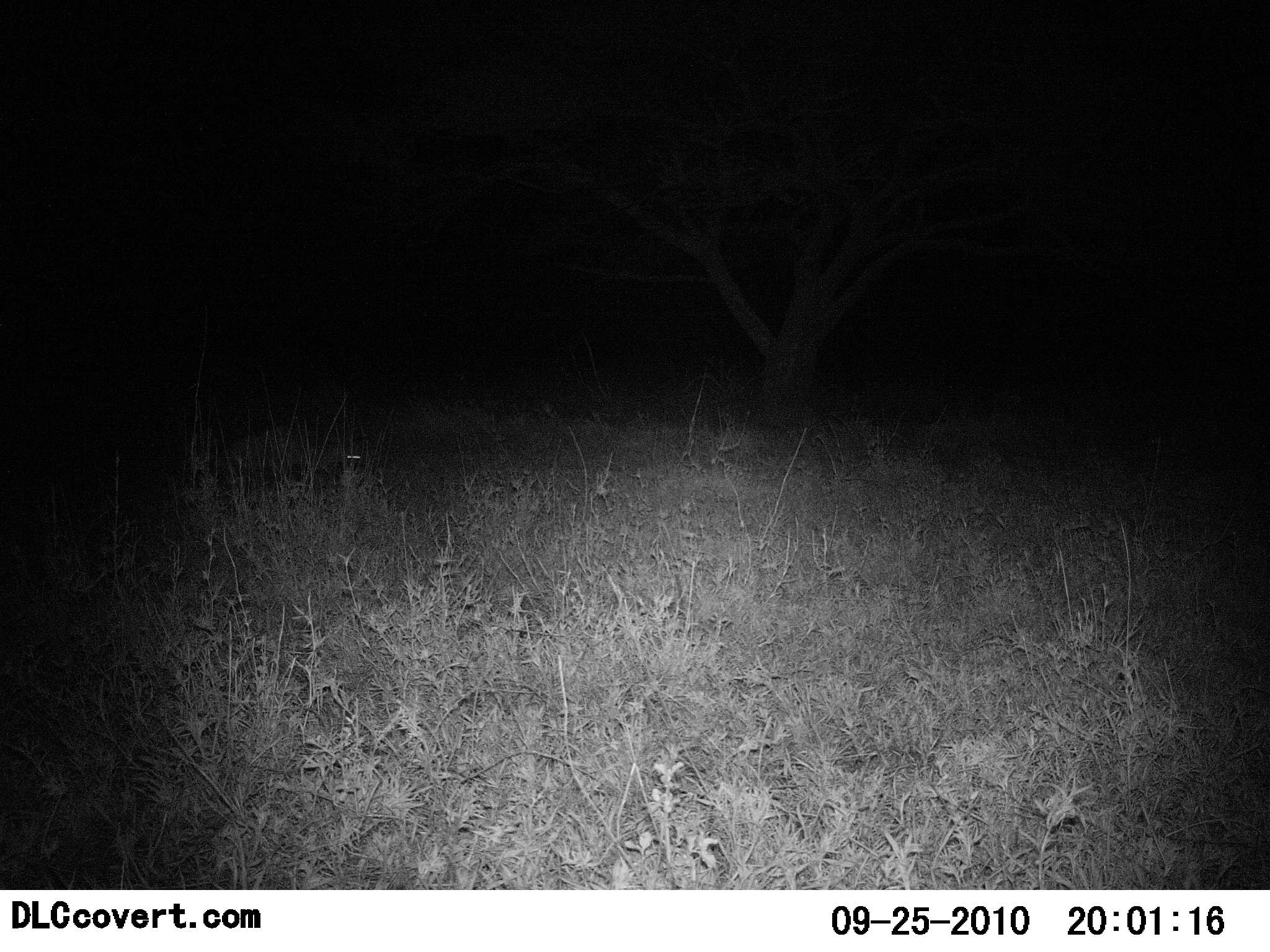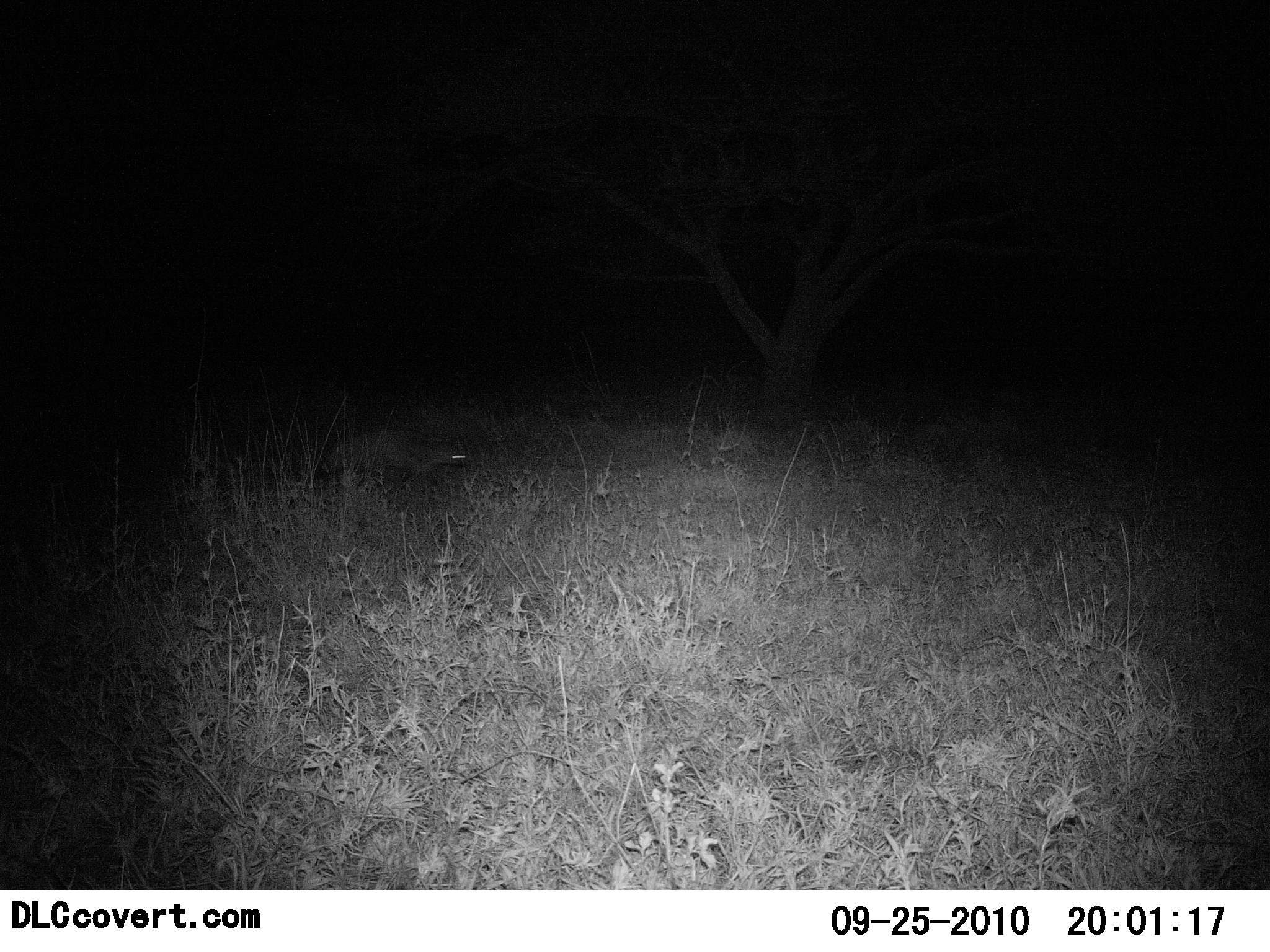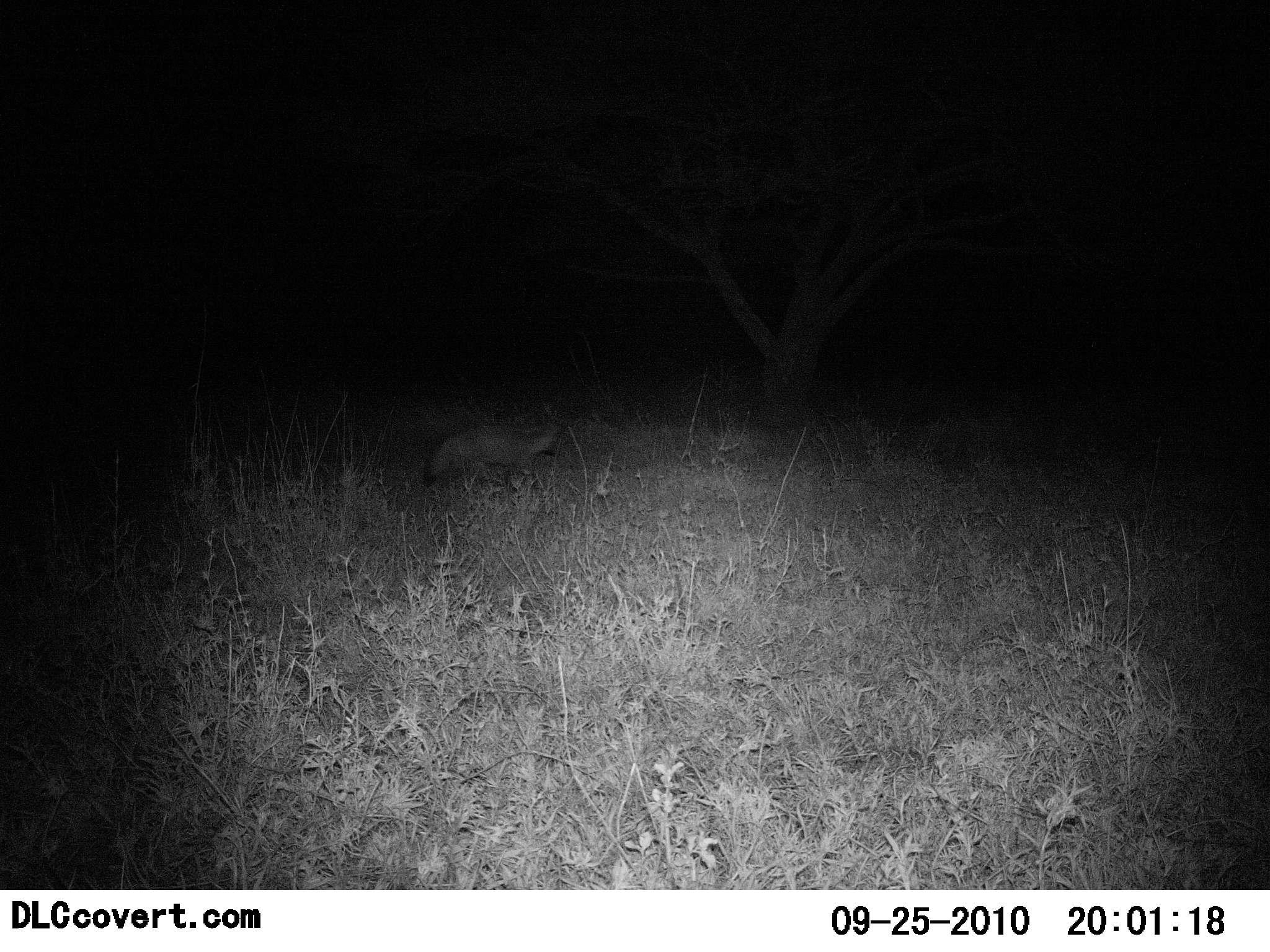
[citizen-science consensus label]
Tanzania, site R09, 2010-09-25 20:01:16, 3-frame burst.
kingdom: Animalia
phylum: Chordata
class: Mammalia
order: Carnivora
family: Canidae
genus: Otocyon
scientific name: Otocyon megalotis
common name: bat-eared fox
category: batearedfox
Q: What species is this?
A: Batearedfox (bat-eared fox) (Otocyon megalotis).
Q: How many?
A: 1.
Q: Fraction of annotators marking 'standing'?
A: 8%.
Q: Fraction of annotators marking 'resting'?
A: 0%.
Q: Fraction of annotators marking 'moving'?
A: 100%.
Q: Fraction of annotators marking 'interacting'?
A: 0%.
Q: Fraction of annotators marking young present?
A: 0%.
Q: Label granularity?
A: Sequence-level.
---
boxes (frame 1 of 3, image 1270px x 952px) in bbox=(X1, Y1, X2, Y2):
animal: bbox=(218, 423, 367, 489)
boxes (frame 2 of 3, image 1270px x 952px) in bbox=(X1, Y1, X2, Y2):
animal: bbox=(316, 430, 472, 503)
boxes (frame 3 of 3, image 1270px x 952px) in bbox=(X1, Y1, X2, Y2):
animal: bbox=(417, 407, 566, 496)